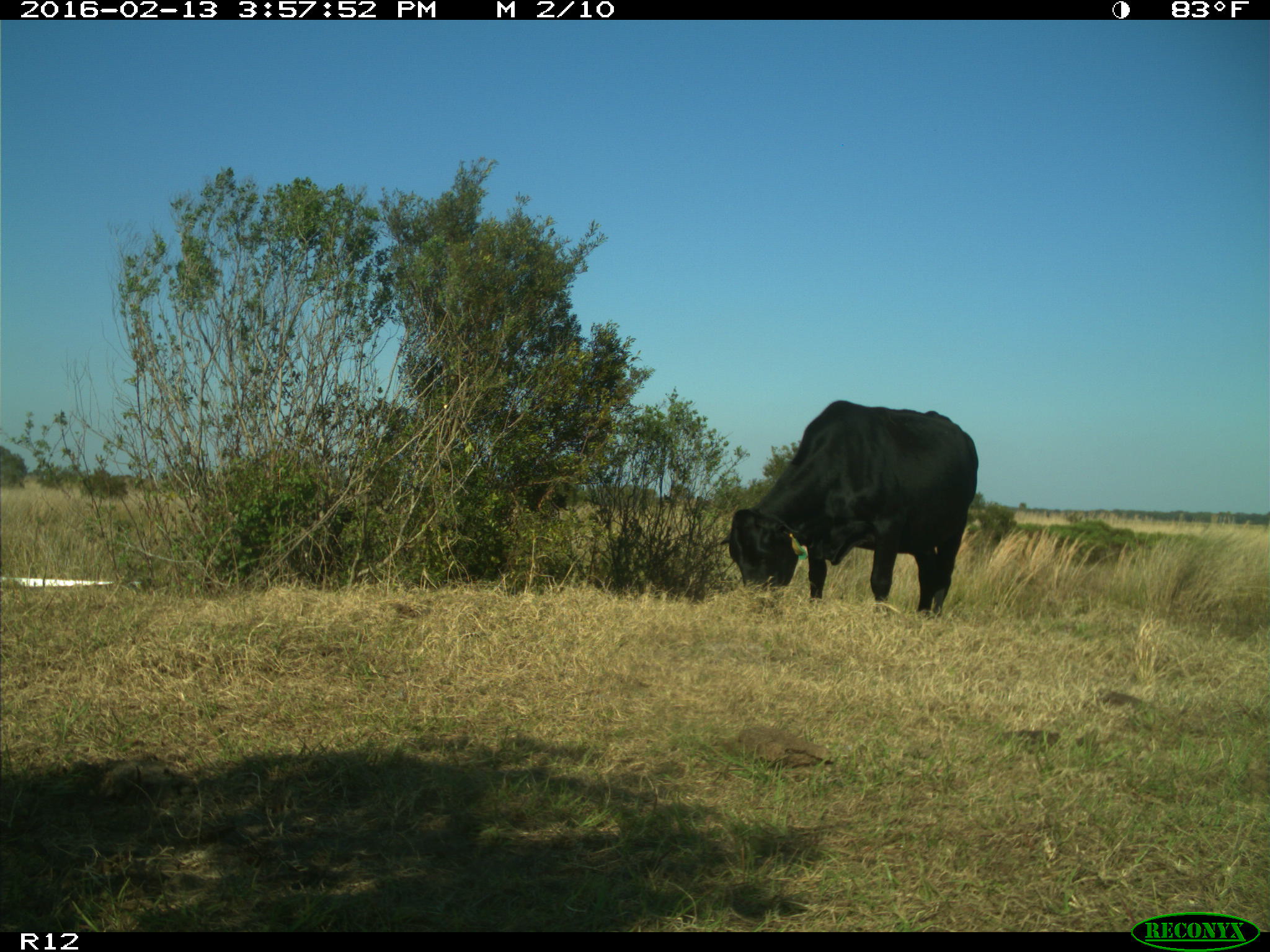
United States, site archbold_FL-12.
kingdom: Animalia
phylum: Chordata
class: Mammalia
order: Artiodactyla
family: Bovidae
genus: Bos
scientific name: Bos taurus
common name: domestic cow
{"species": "Bos taurus (domestic cow)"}